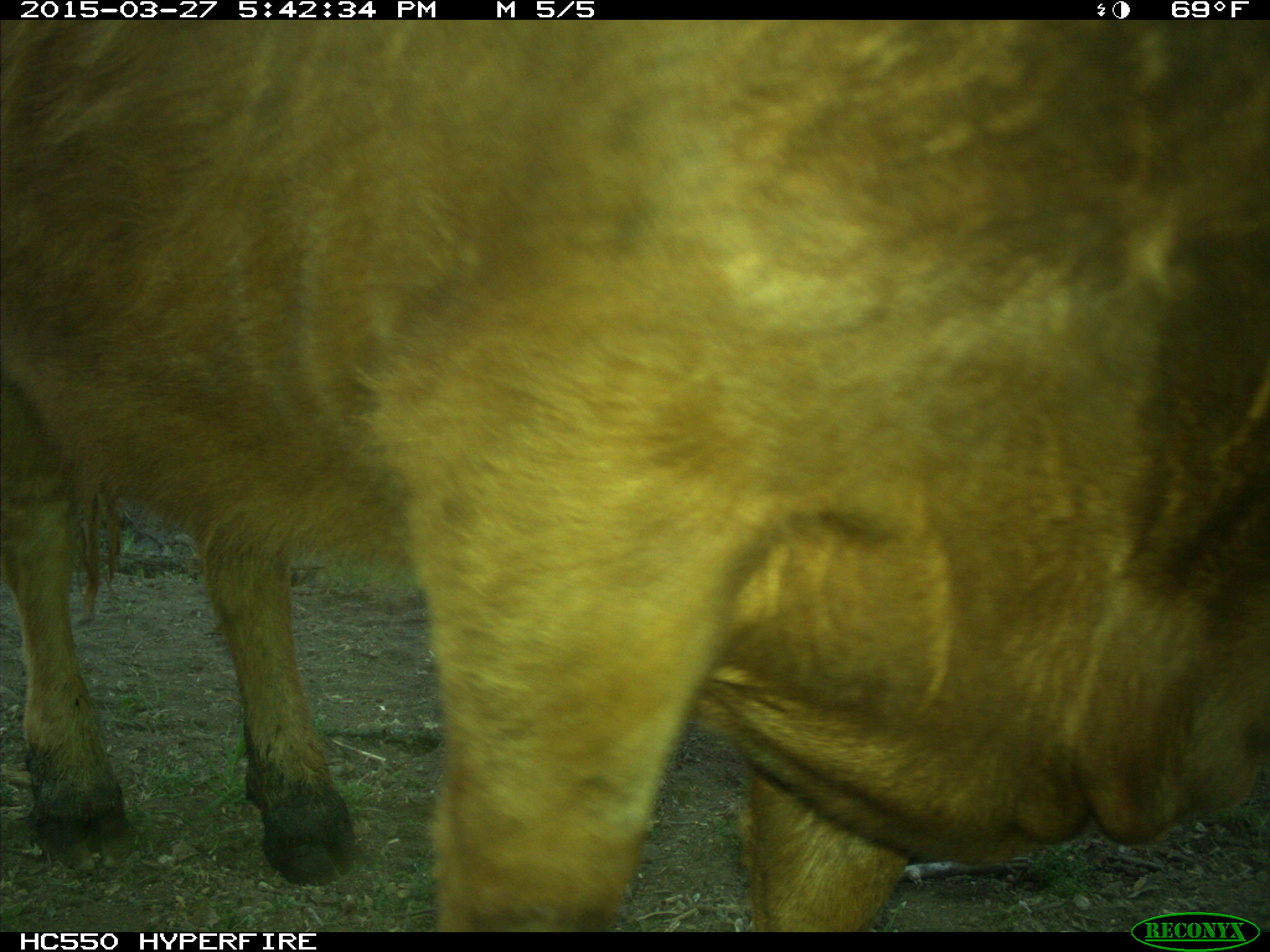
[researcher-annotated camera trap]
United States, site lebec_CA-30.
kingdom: Animalia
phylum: Chordata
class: Mammalia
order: Artiodactyla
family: Bovidae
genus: Bos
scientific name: Bos taurus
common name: domestic cow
Bos taurus (domestic cow).